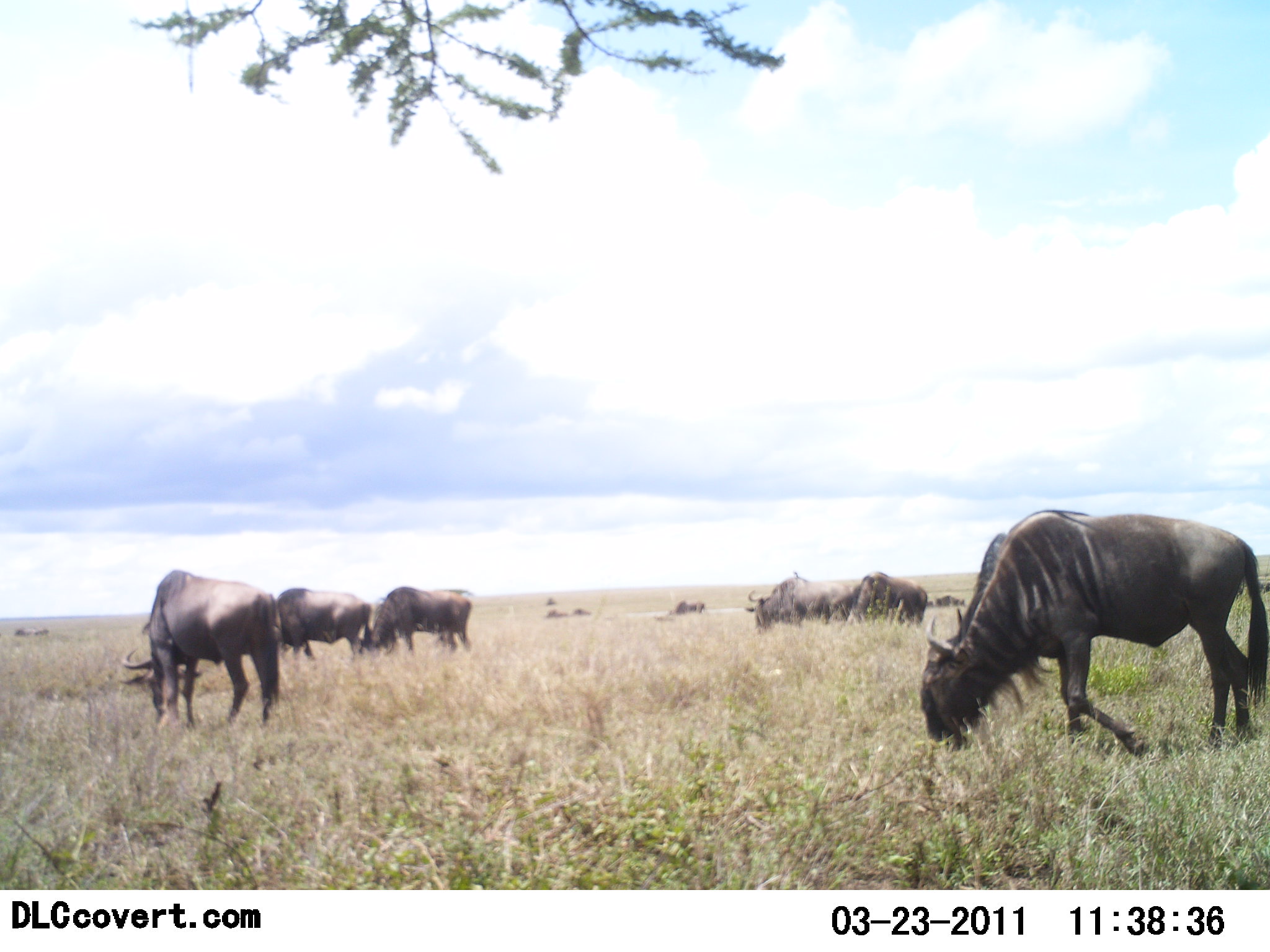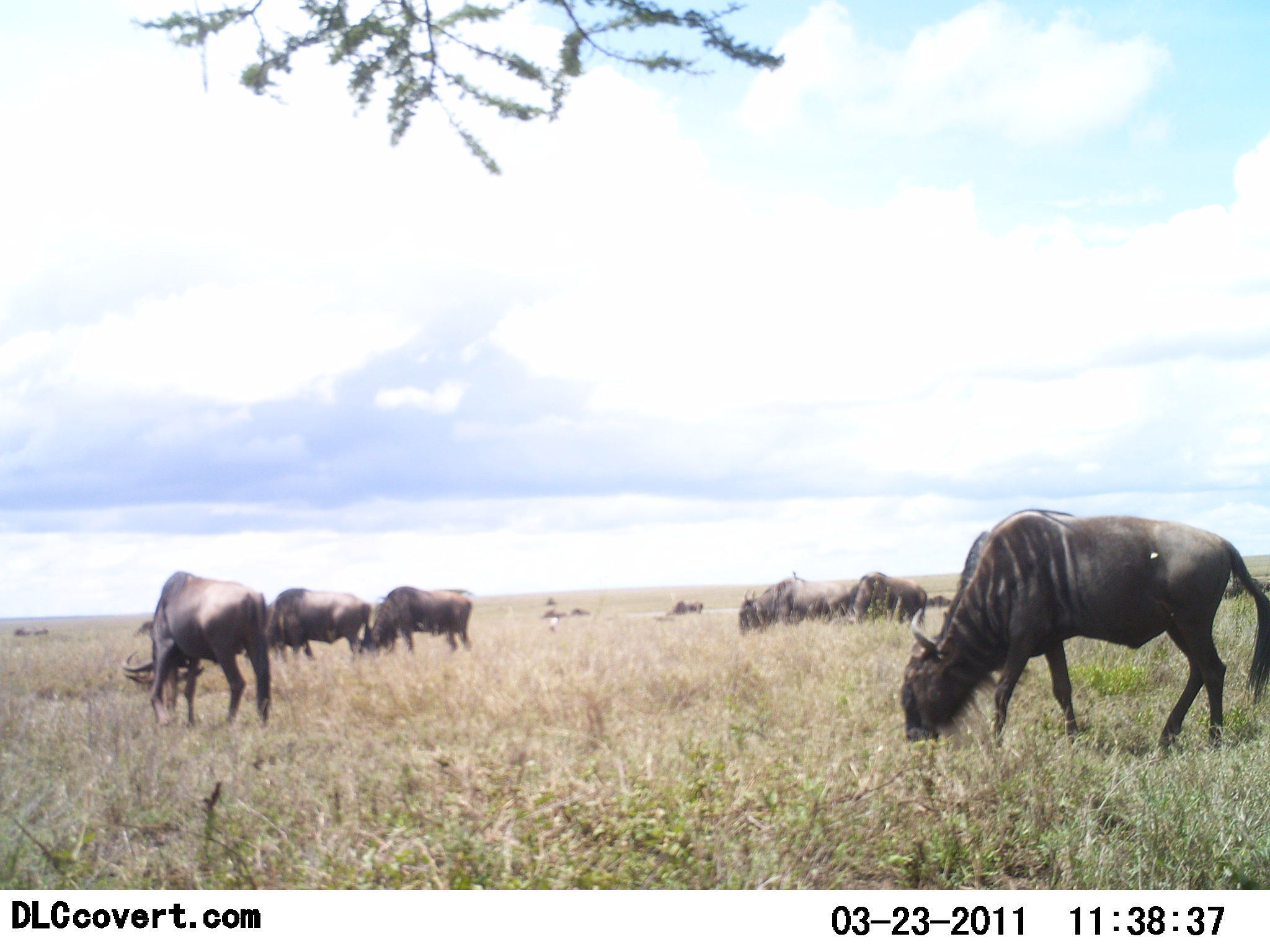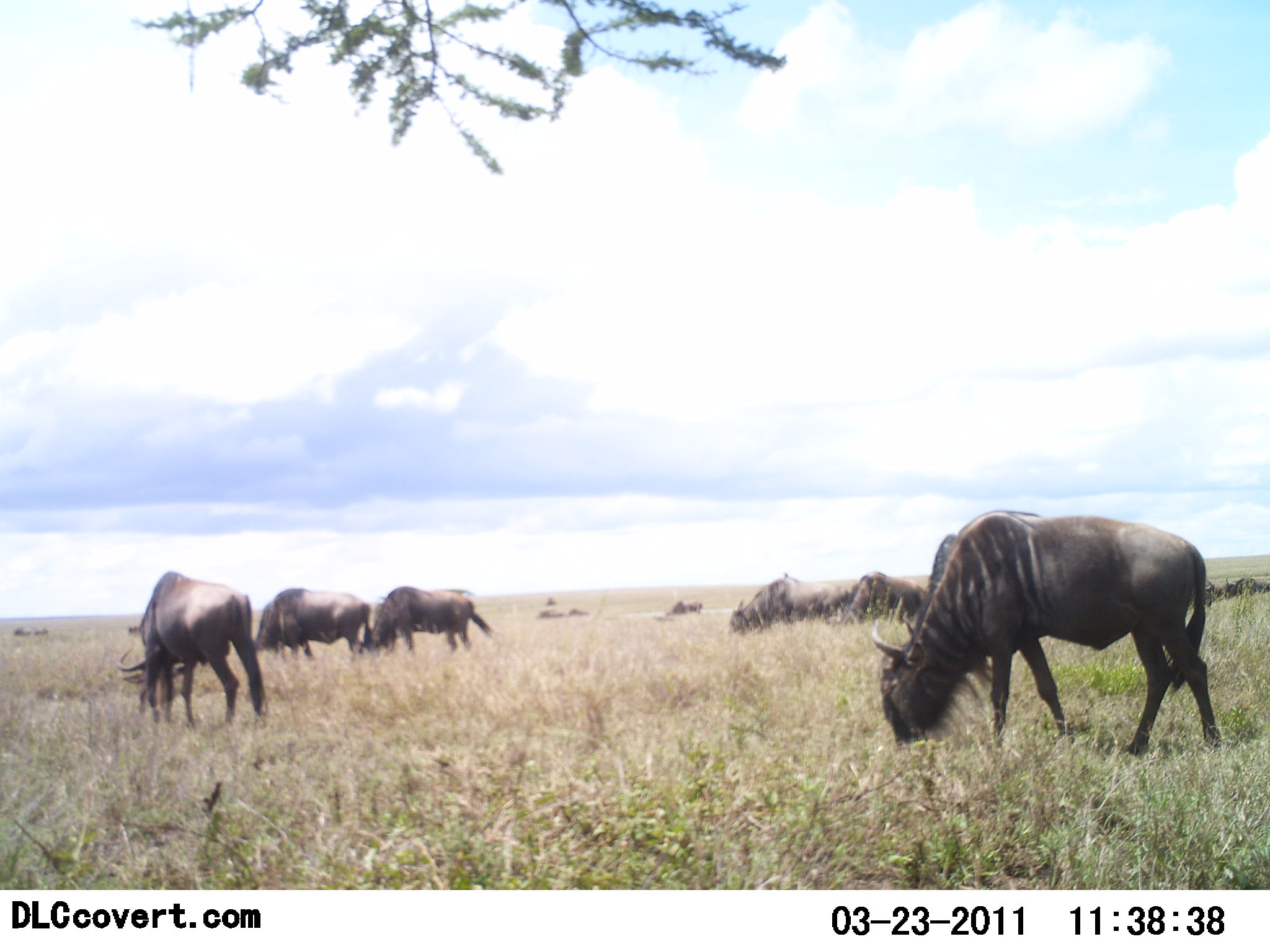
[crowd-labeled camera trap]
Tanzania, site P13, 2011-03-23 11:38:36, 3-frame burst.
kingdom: Animalia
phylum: Chordata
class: Mammalia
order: Artiodactyla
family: Bovidae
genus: Connochaetes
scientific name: Connochaetes taurinus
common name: blue wildebeest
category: wildebeest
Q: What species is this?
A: Wildebeest (blue wildebeest) (Connochaetes taurinus).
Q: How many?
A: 11-50.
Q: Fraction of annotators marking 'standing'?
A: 40%.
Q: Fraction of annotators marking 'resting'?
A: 0%.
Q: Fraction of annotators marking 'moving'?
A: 40%.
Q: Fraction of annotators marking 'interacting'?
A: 0%.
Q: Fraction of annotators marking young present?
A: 0%.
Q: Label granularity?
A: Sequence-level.